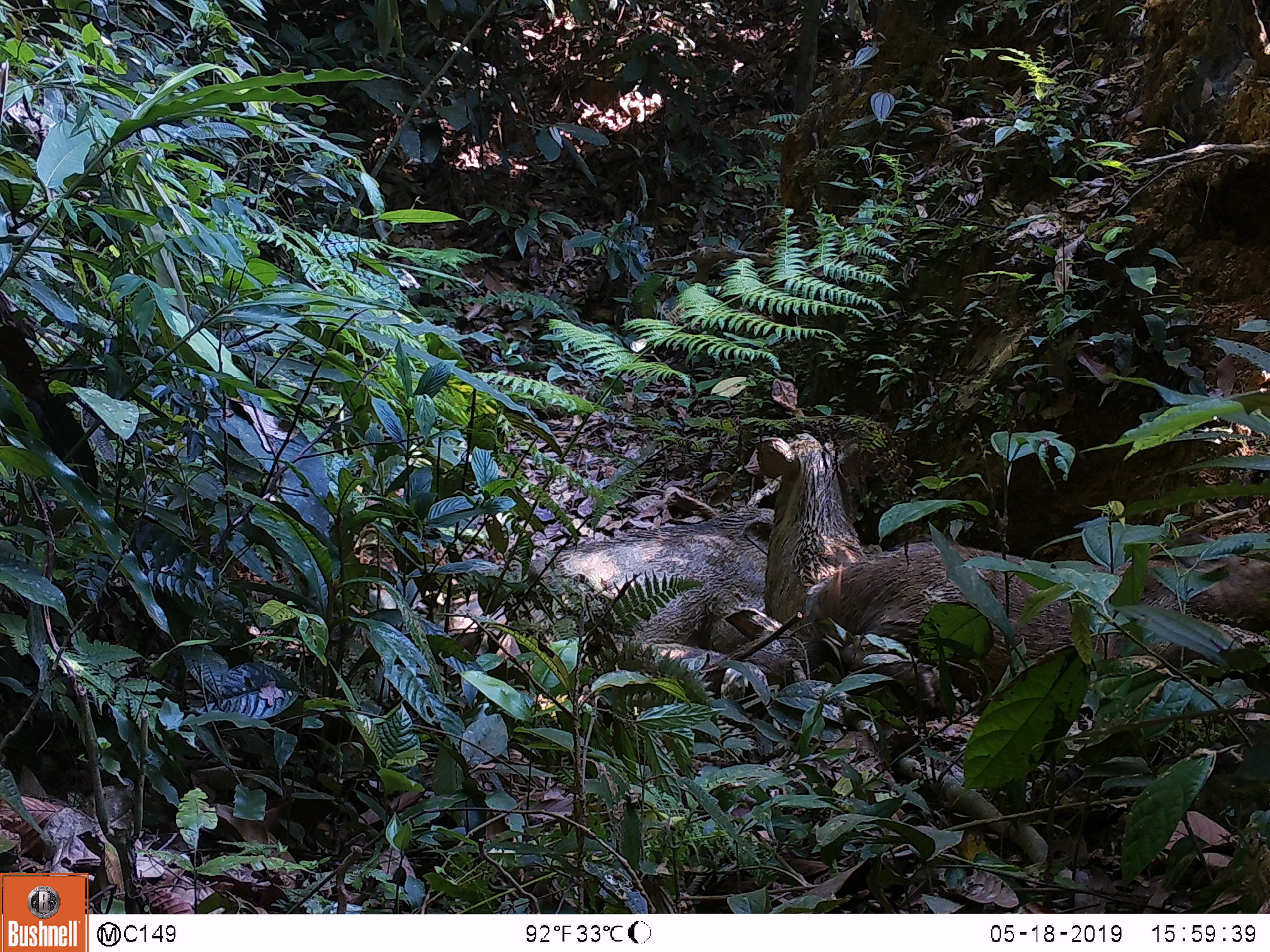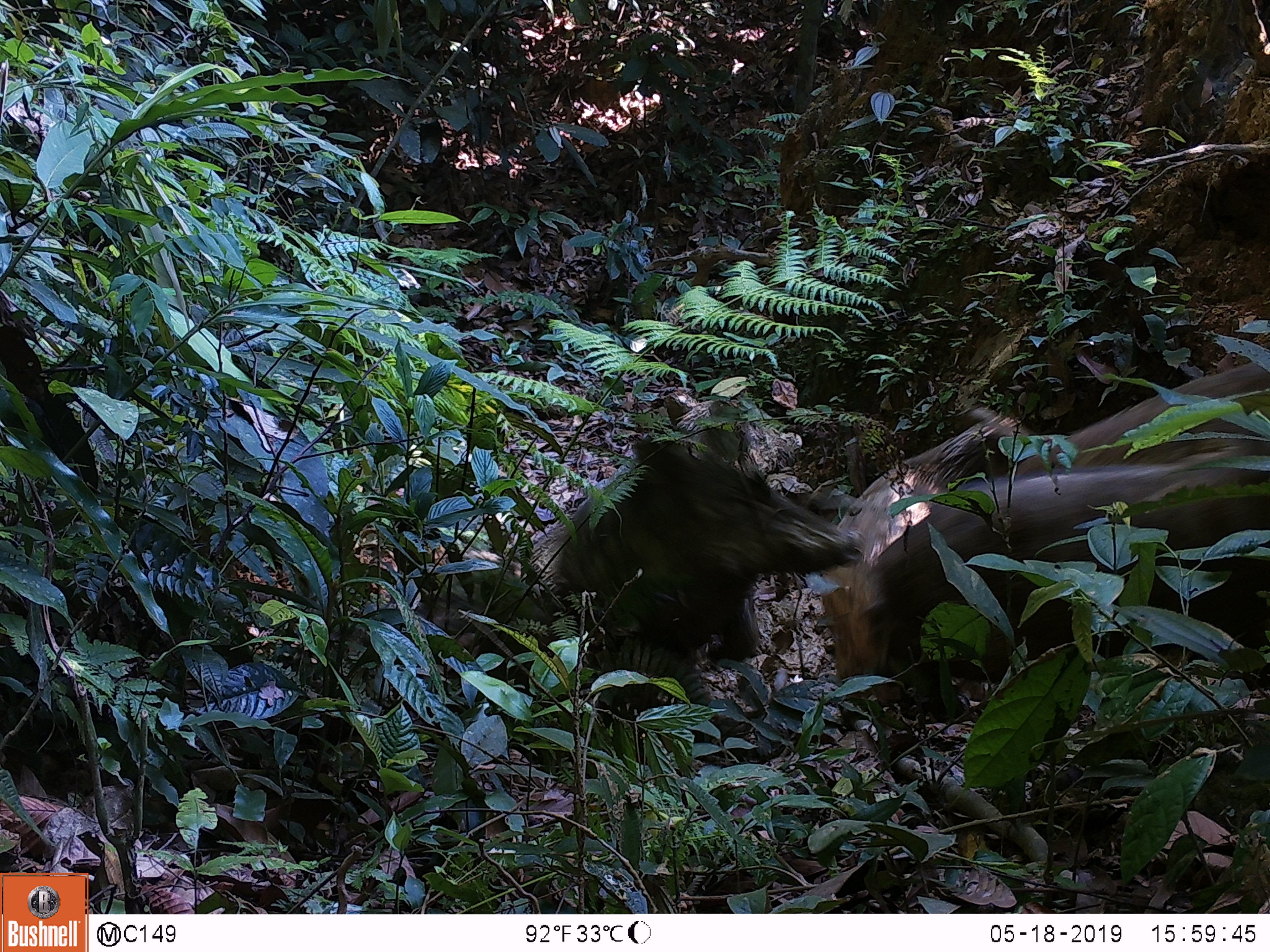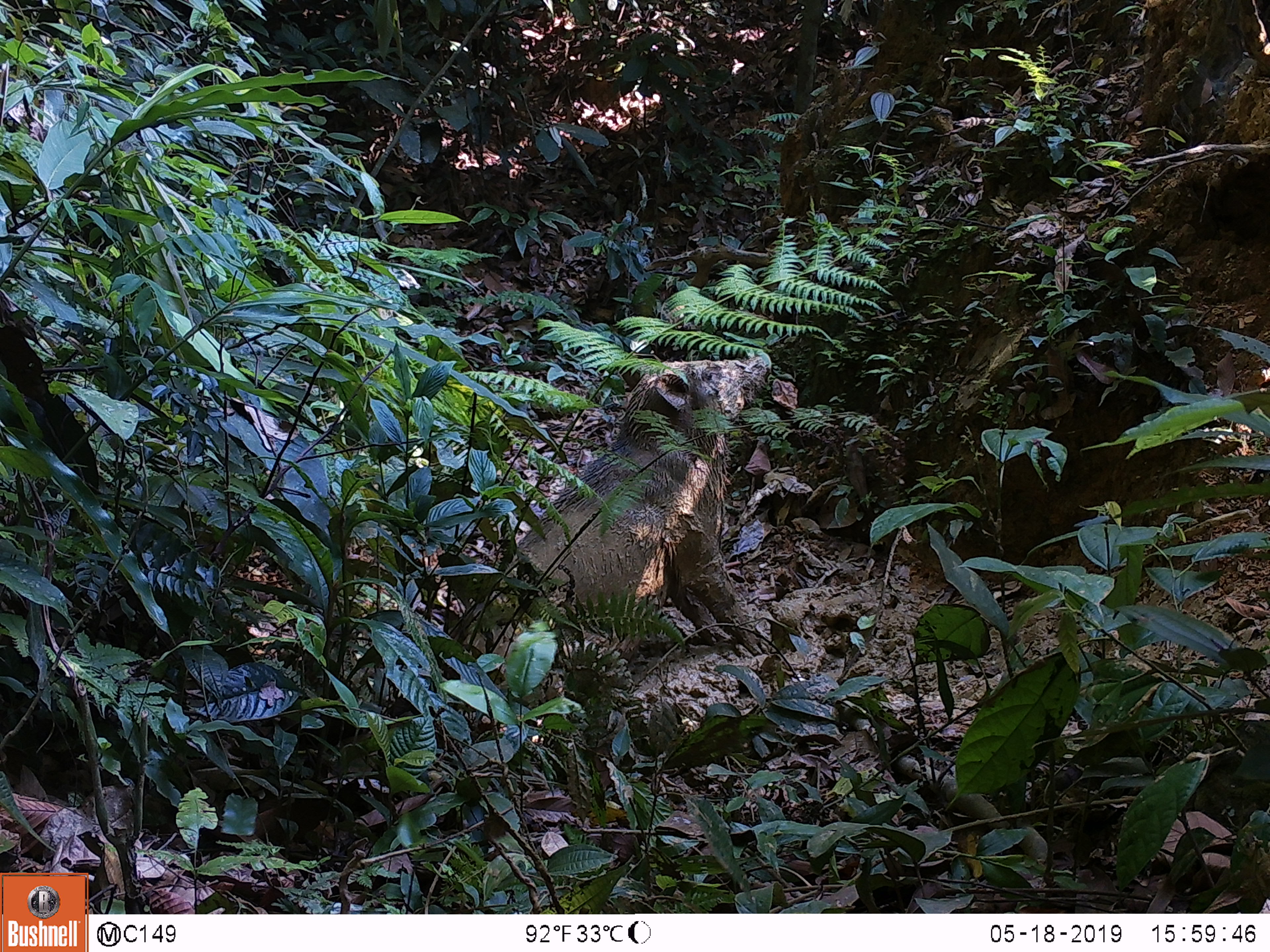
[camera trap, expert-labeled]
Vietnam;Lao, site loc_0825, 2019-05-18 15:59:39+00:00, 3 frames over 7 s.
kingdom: Animalia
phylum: Chordata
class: Mammalia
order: Artiodactyla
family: Suidae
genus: Sus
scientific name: Sus scrofa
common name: eurasian wild pig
Eurasian wild pig (Sus scrofa). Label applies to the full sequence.